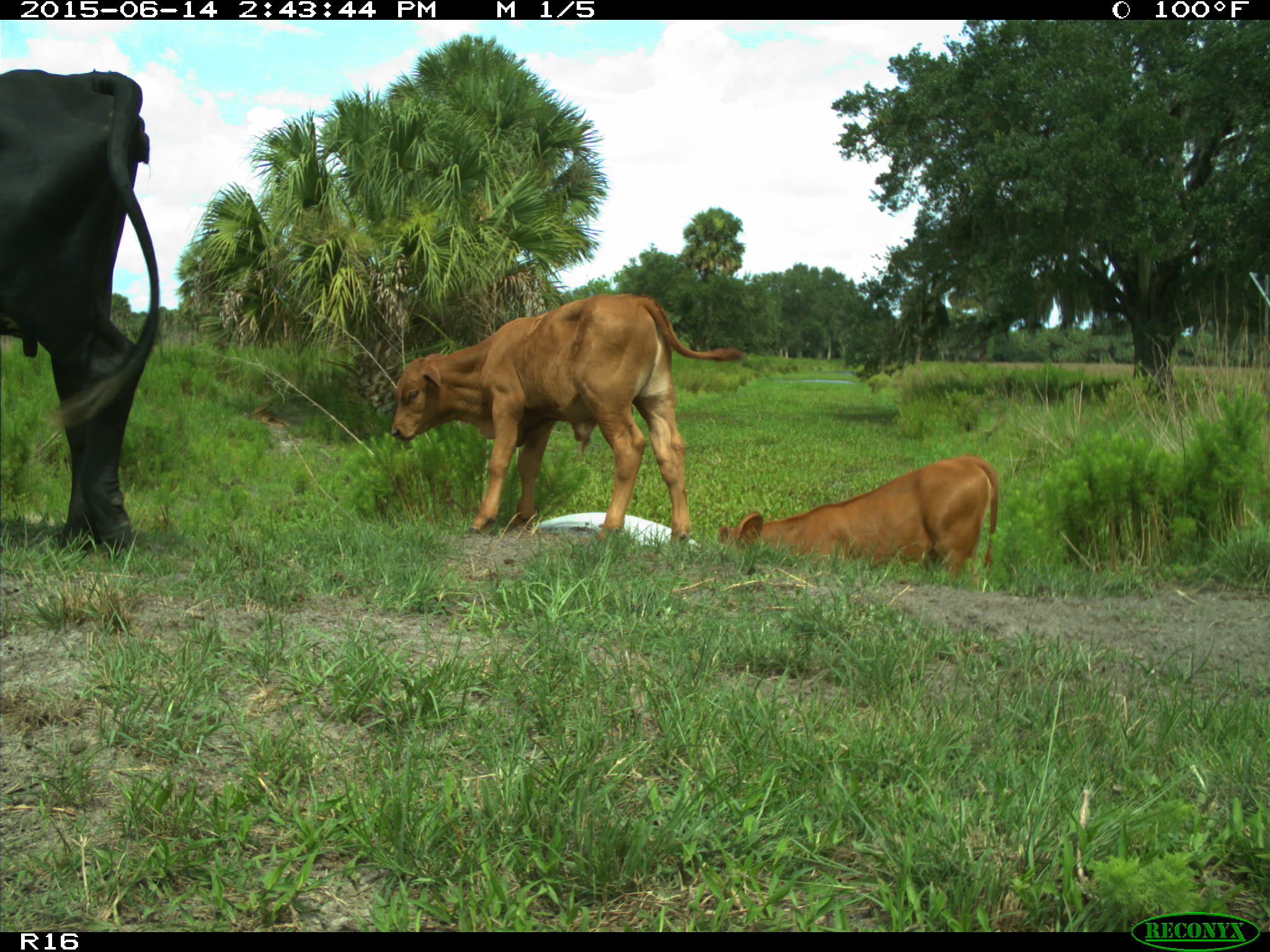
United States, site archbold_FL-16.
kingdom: Animalia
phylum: Chordata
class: Mammalia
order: Artiodactyla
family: Bovidae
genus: Bos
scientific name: Bos taurus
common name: domestic cow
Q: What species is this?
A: Bos taurus (domestic cow).